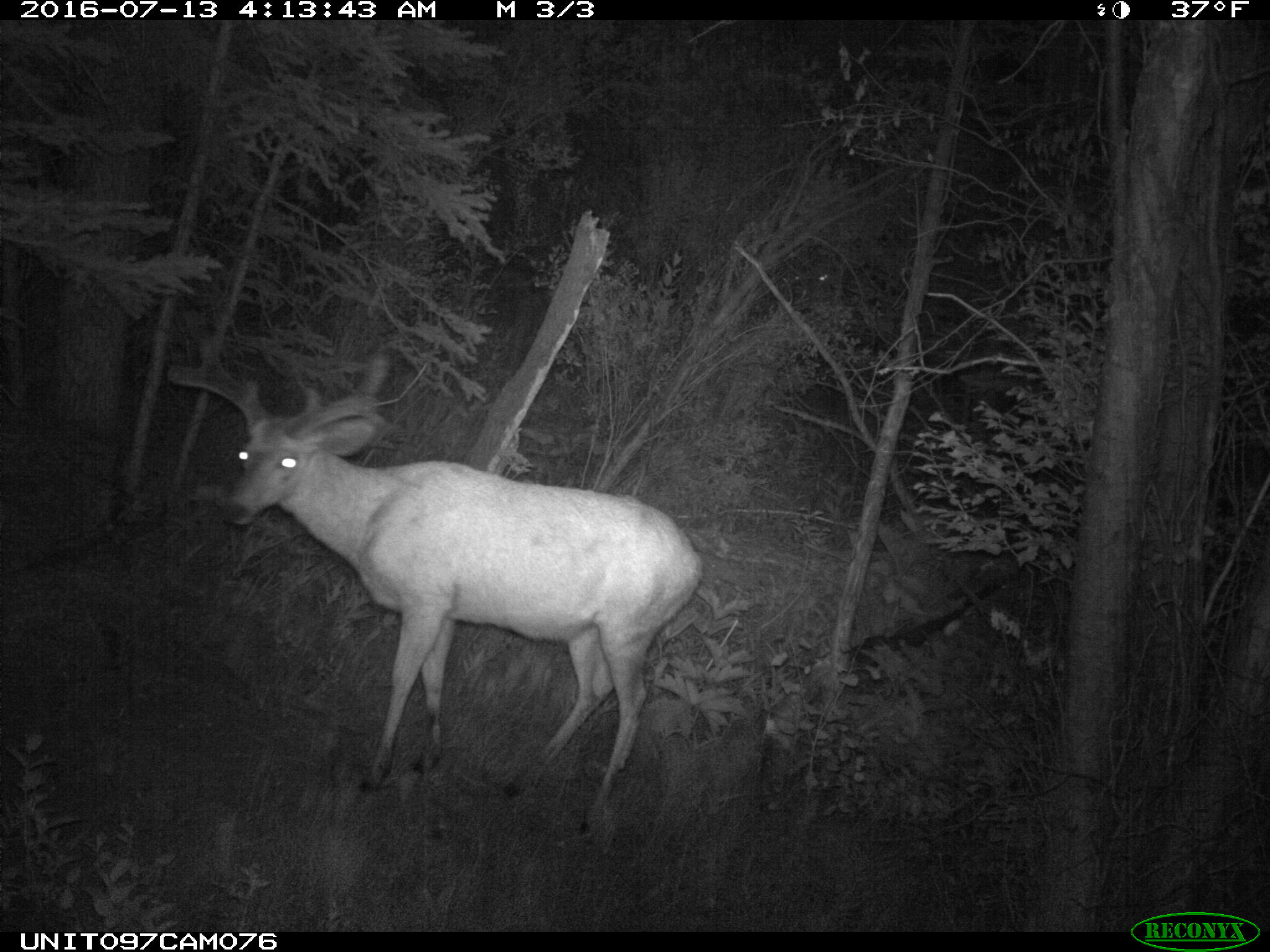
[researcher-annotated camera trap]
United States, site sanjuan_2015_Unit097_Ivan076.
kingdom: Animalia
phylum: Chordata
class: Mammalia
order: Artiodactyla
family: Cervidae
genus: Odocoileus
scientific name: Odocoileus hemionus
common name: mule deer